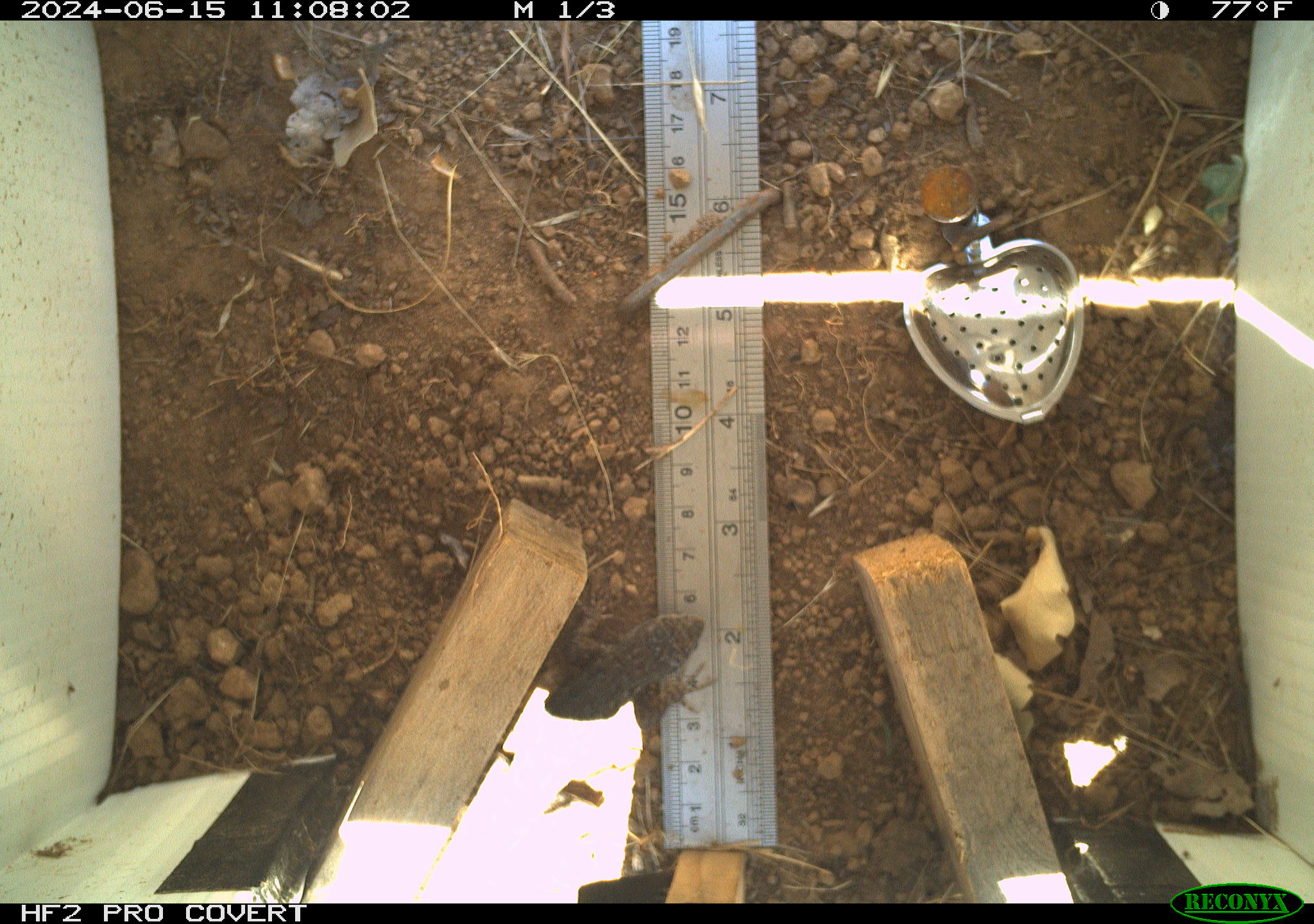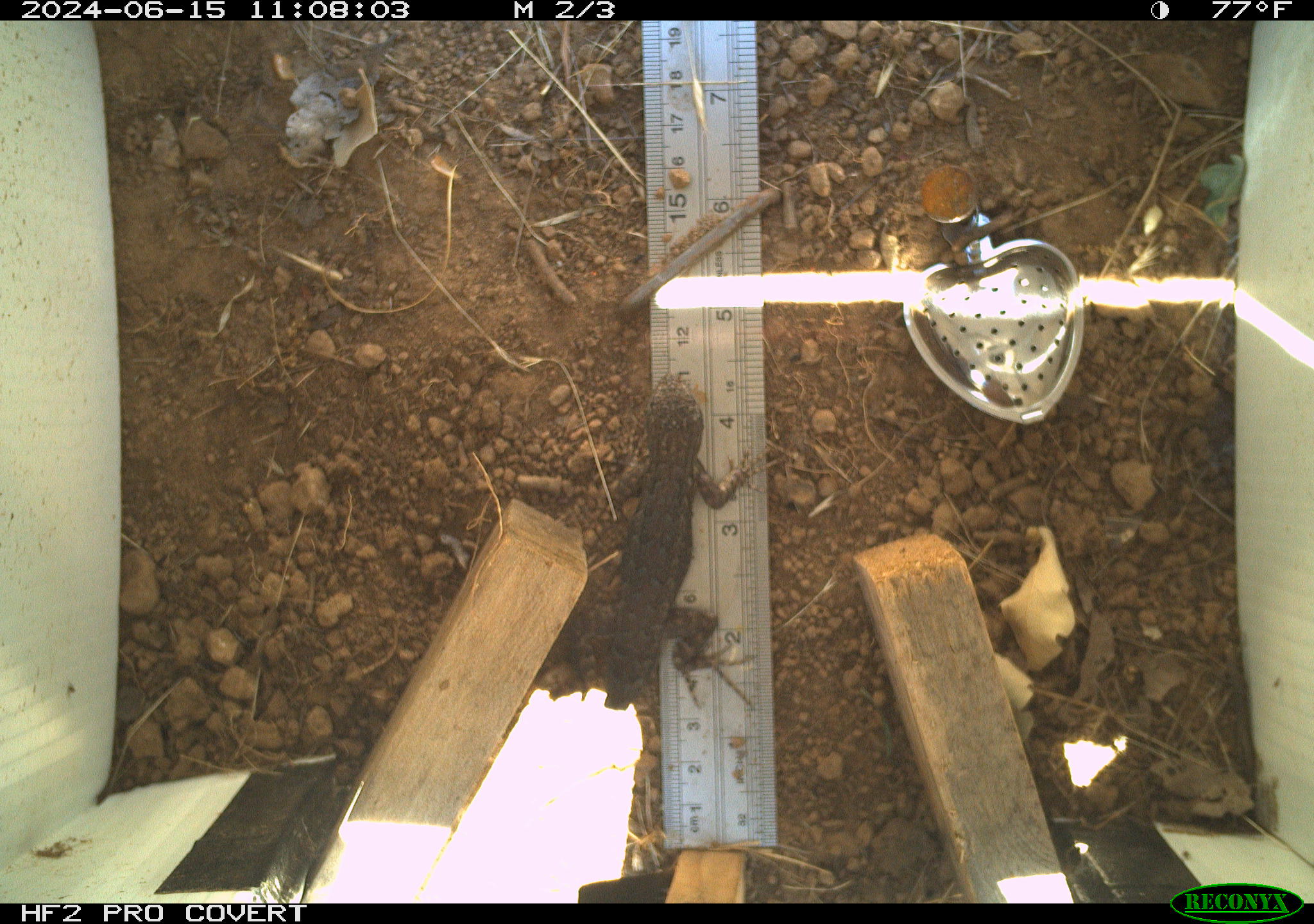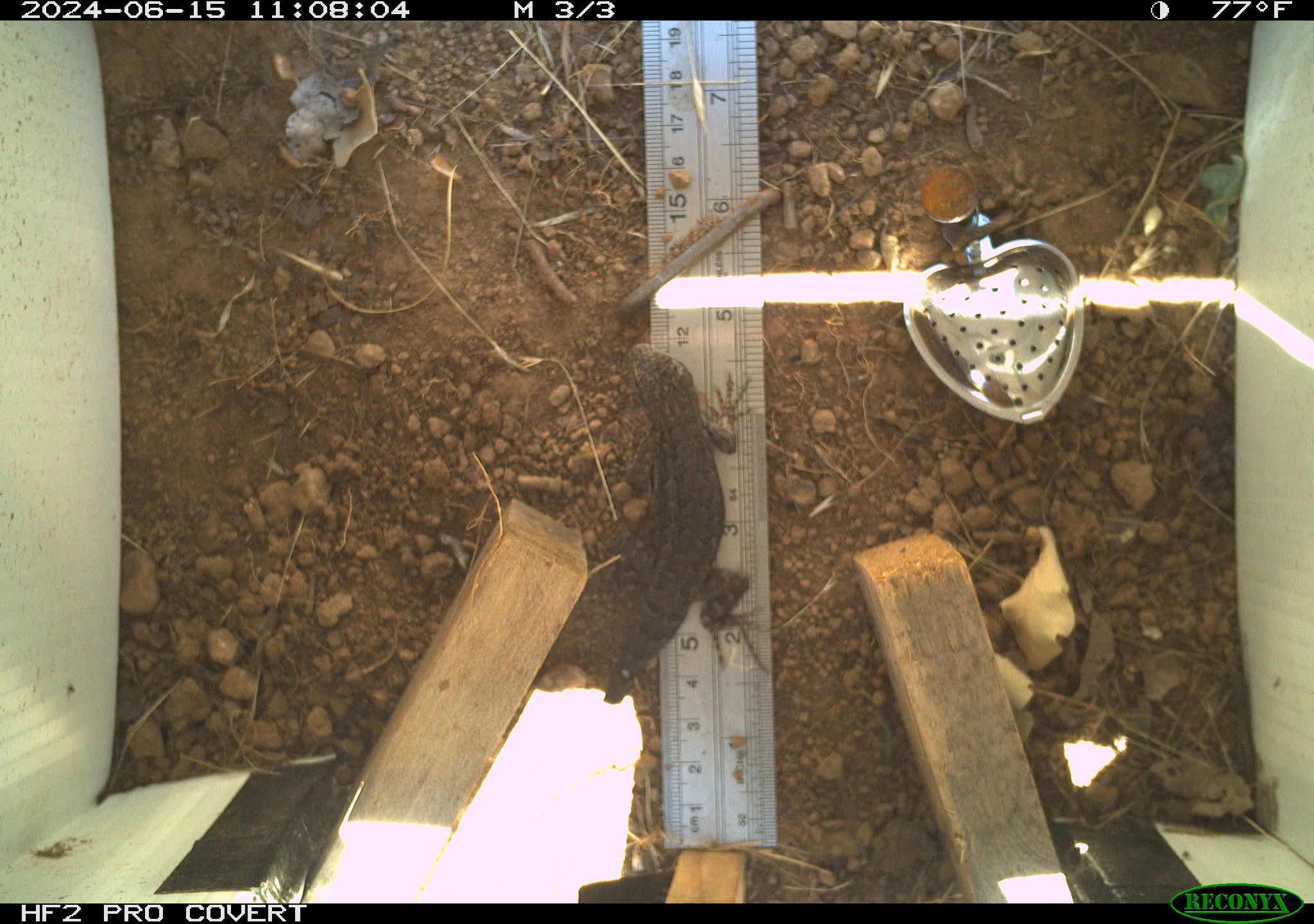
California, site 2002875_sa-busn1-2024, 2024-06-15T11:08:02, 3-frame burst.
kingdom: Animalia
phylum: Chordata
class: Reptilia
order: Squamata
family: Phrynosomatidae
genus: Sceloporus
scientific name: Sceloporus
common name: spiny lizards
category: sceloporus species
Sceloporus species (spiny lizards) (Sceloporus).